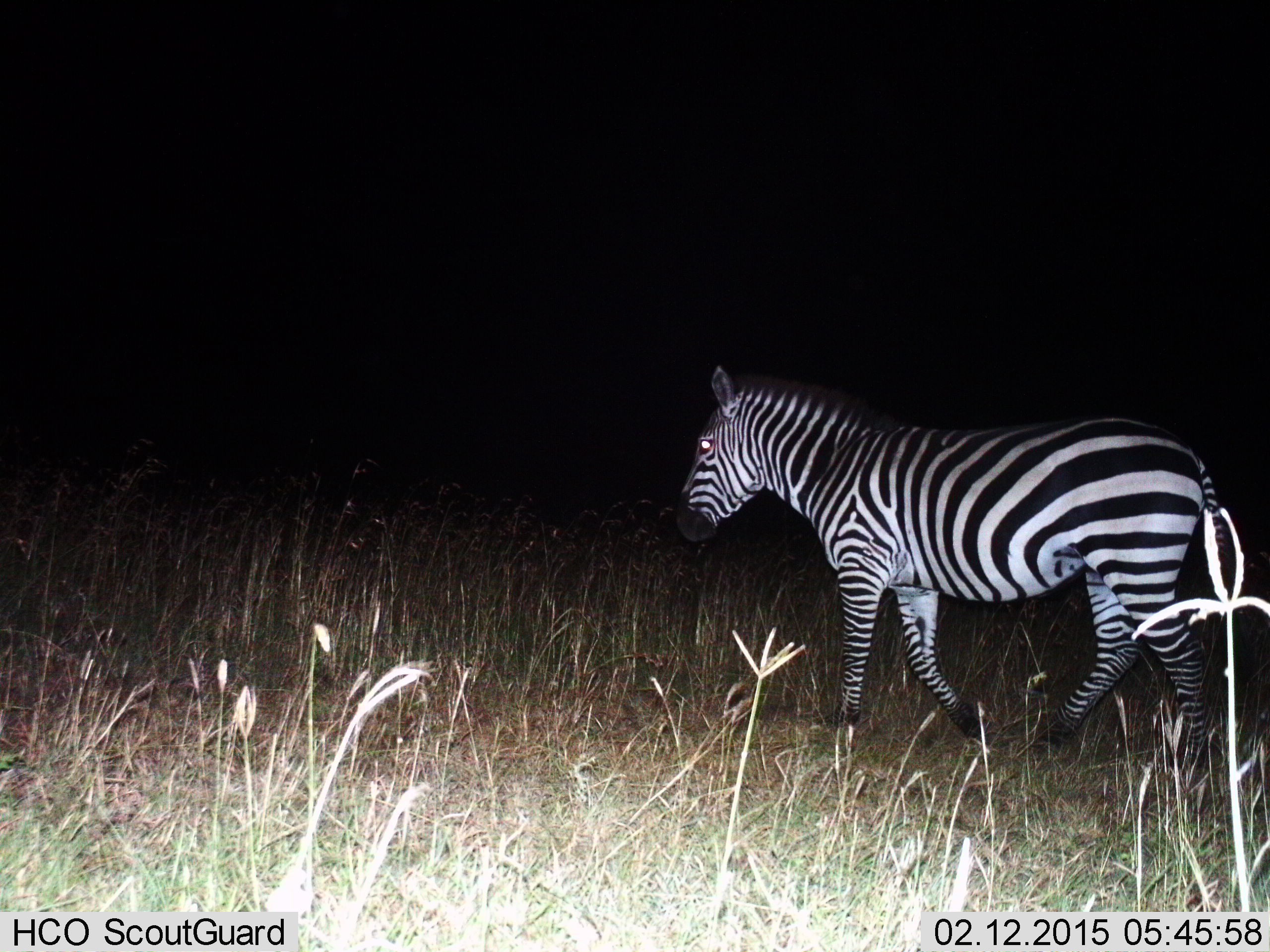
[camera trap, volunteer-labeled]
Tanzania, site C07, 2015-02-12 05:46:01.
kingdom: Animalia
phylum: Chordata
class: Mammalia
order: Perissodactyla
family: Equidae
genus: Equus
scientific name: Equus quagga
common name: plains zebra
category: zebra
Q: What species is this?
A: Zebra (plains zebra) (Equus quagga).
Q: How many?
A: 1.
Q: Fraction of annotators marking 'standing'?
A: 10%.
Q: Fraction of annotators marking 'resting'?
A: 0%.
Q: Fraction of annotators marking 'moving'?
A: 90%.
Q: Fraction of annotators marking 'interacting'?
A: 0%.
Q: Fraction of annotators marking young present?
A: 0%.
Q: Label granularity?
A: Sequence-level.